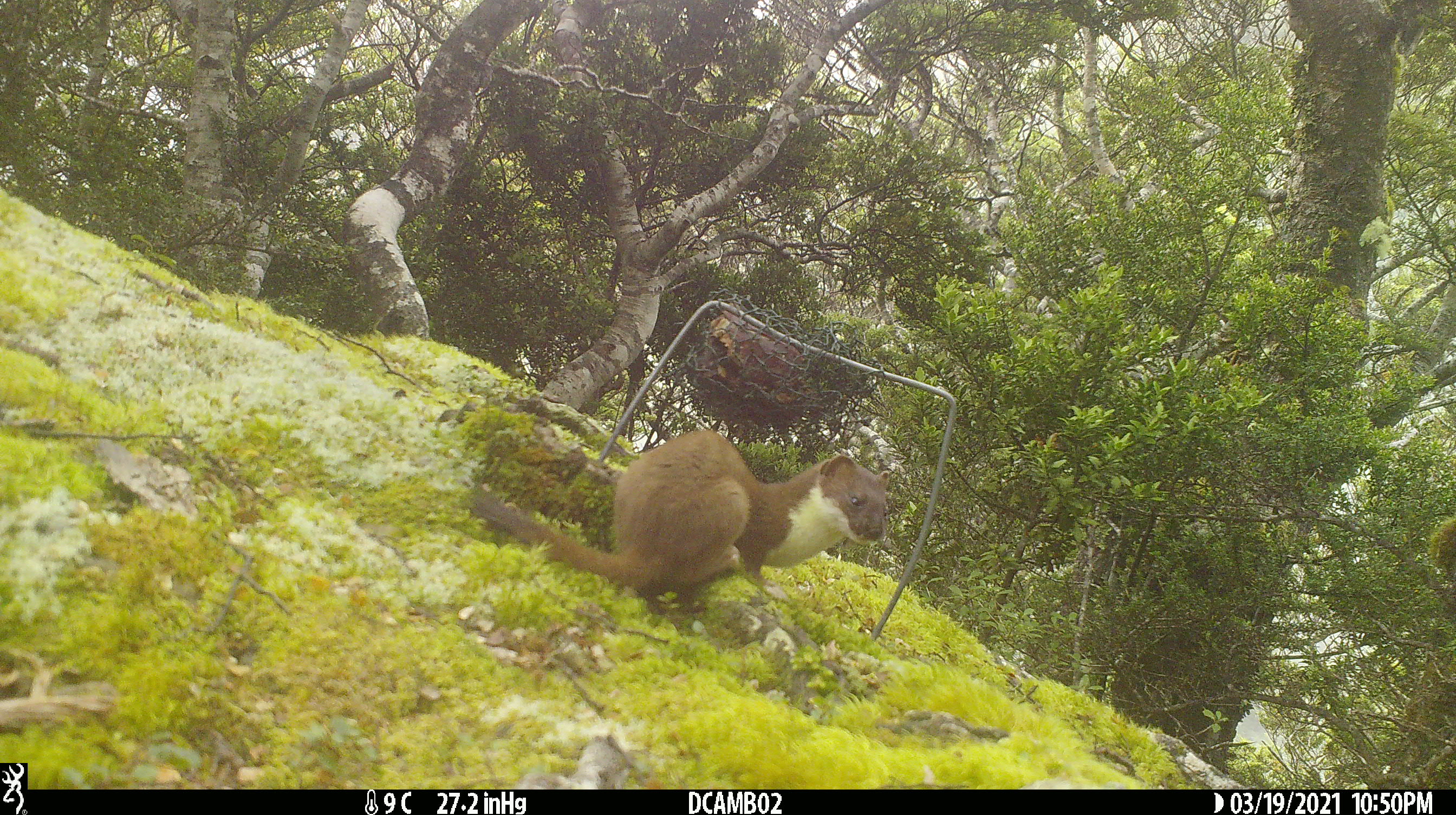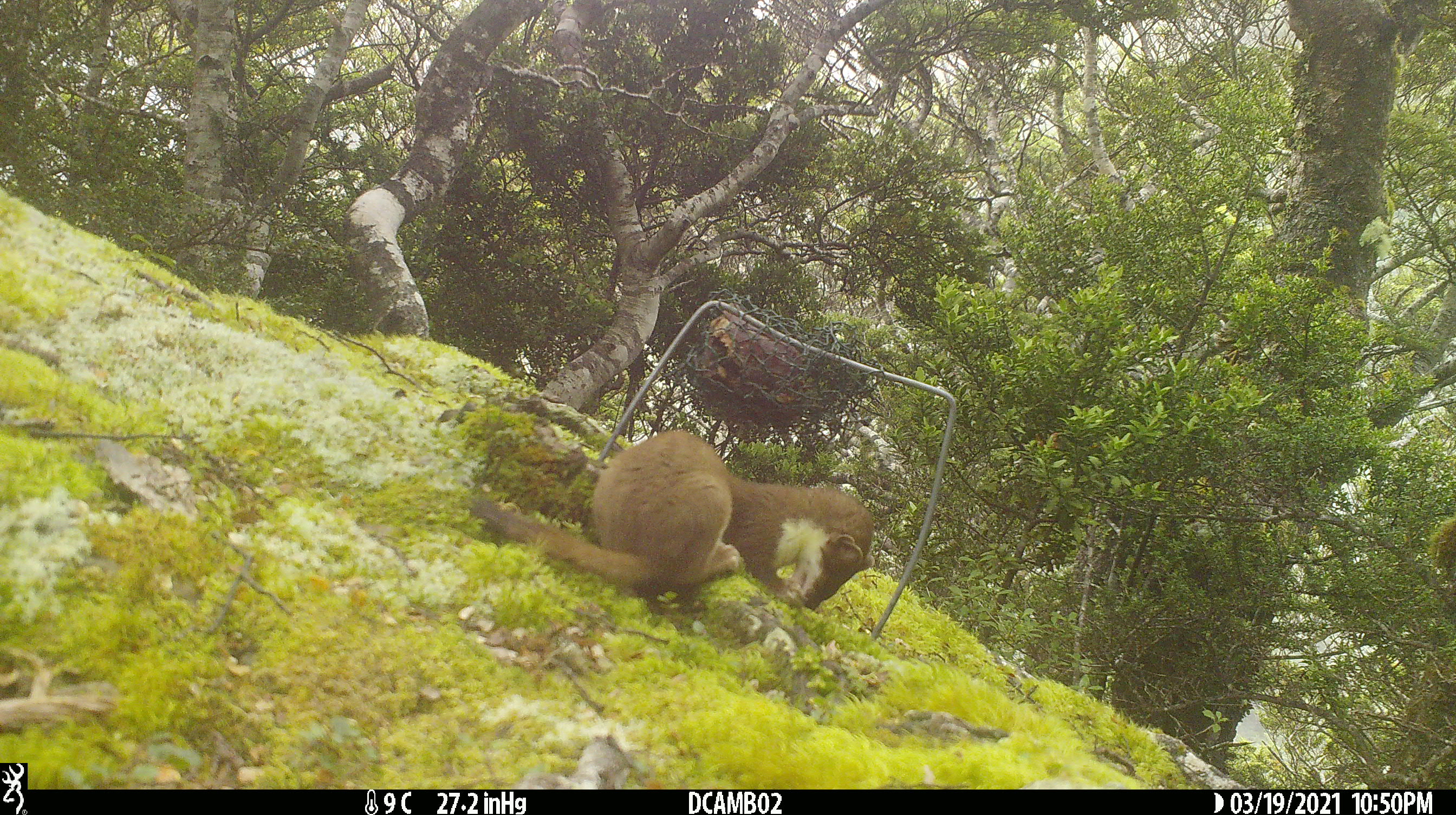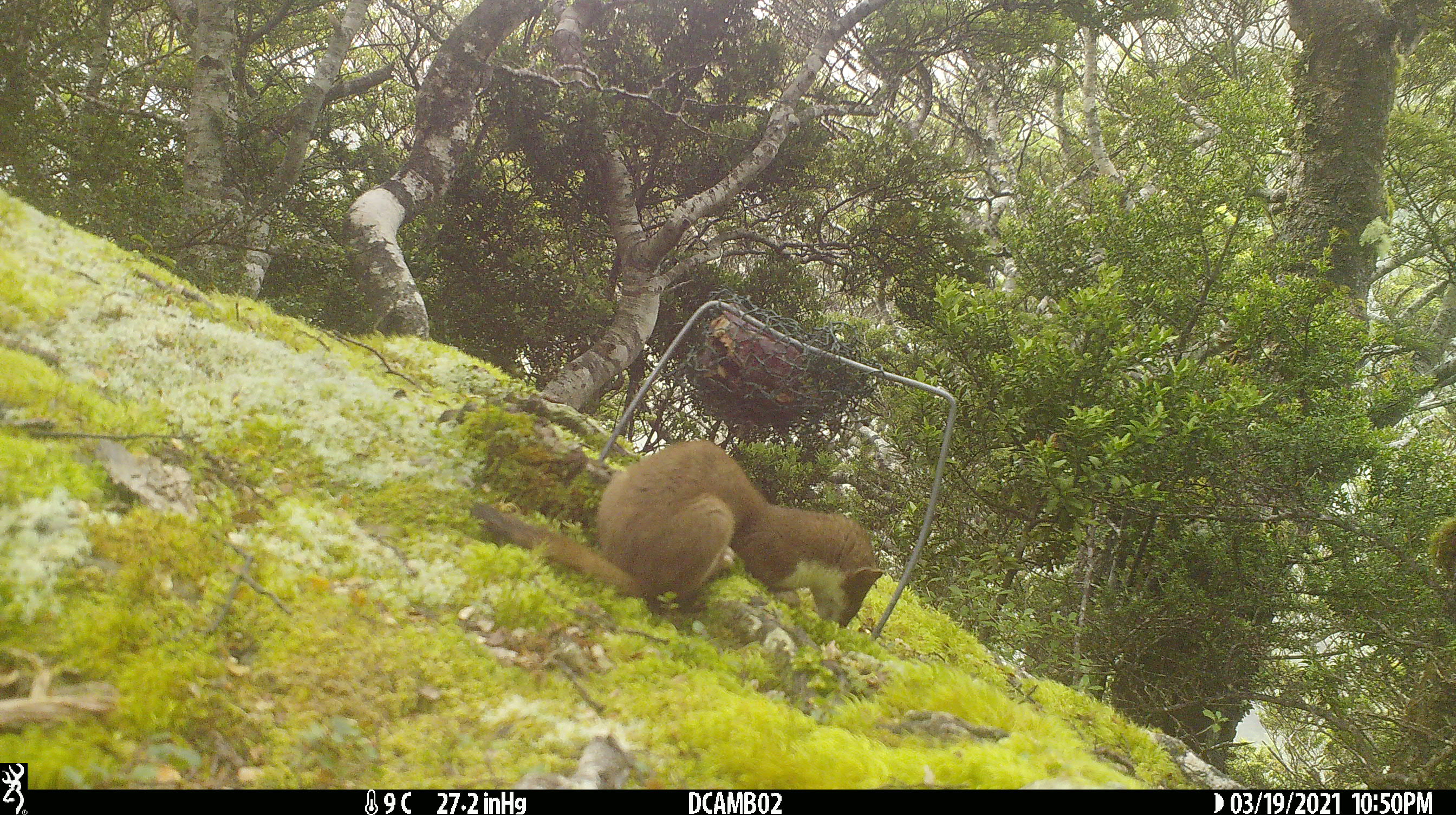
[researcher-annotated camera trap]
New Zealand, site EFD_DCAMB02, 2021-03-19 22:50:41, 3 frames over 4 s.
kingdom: Animalia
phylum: Chordata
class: Mammalia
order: Carnivora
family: Mustelidae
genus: Mustela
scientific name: Mustela erminea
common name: stoat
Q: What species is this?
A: Stoat (Mustela erminea).